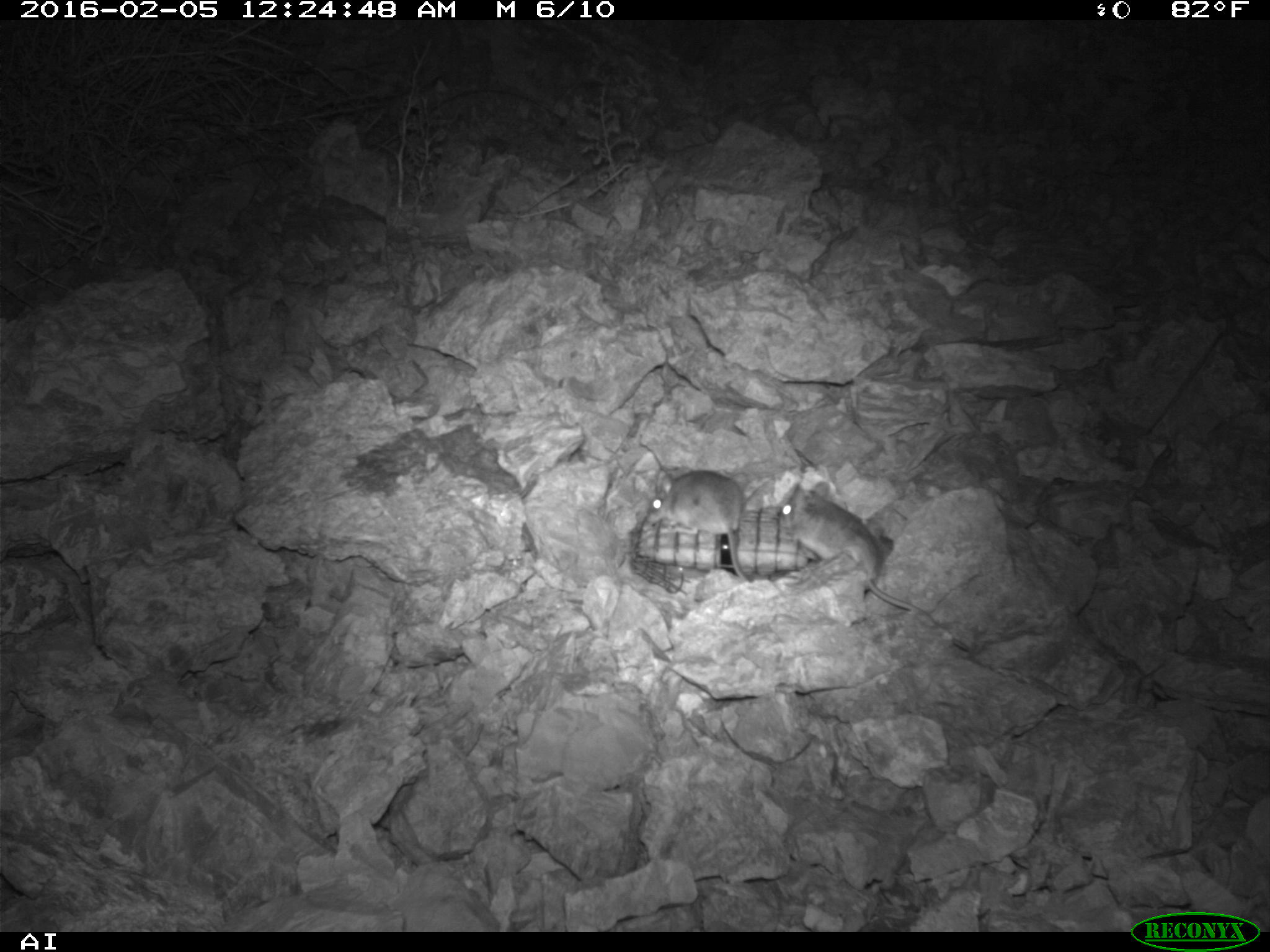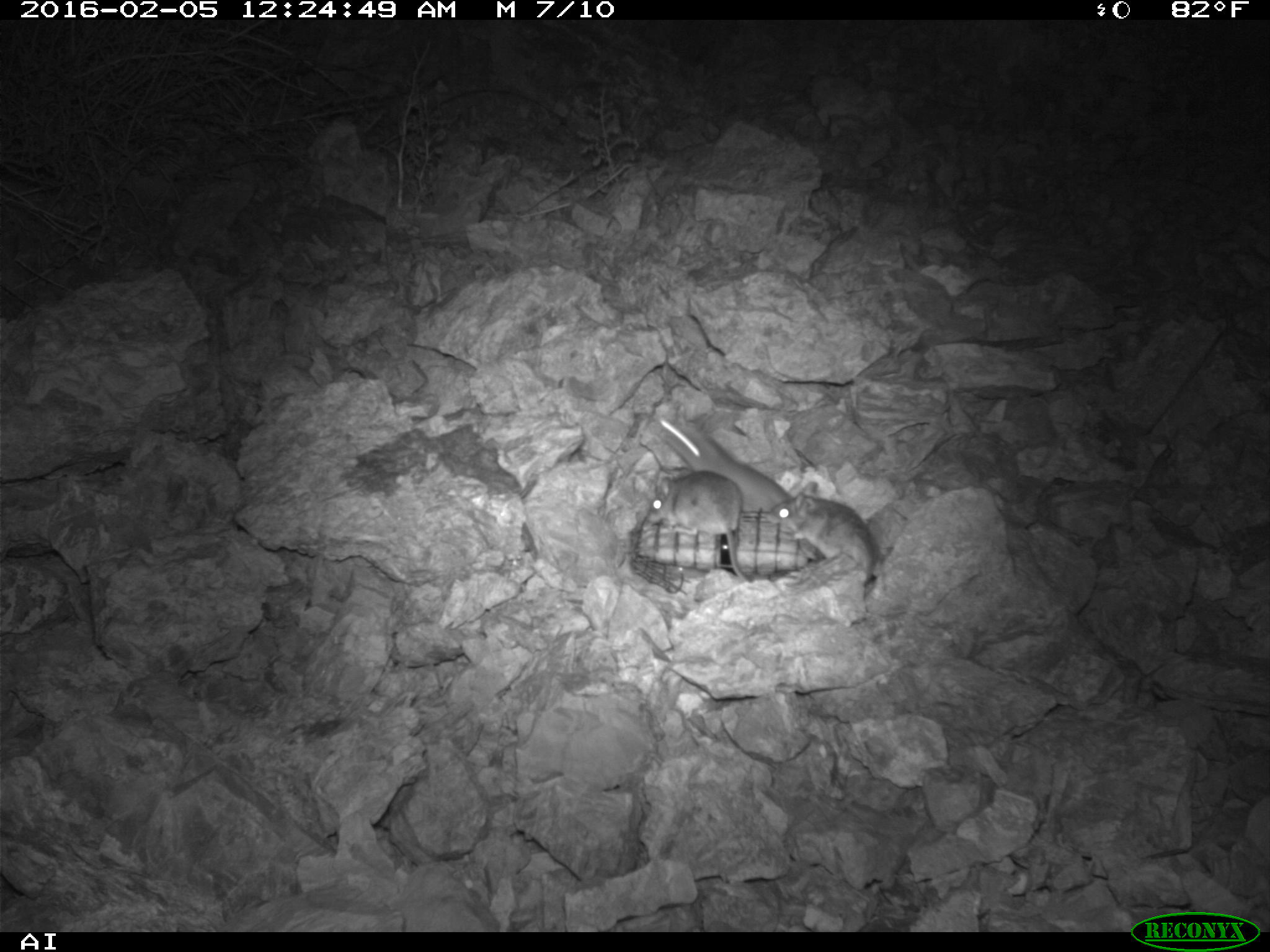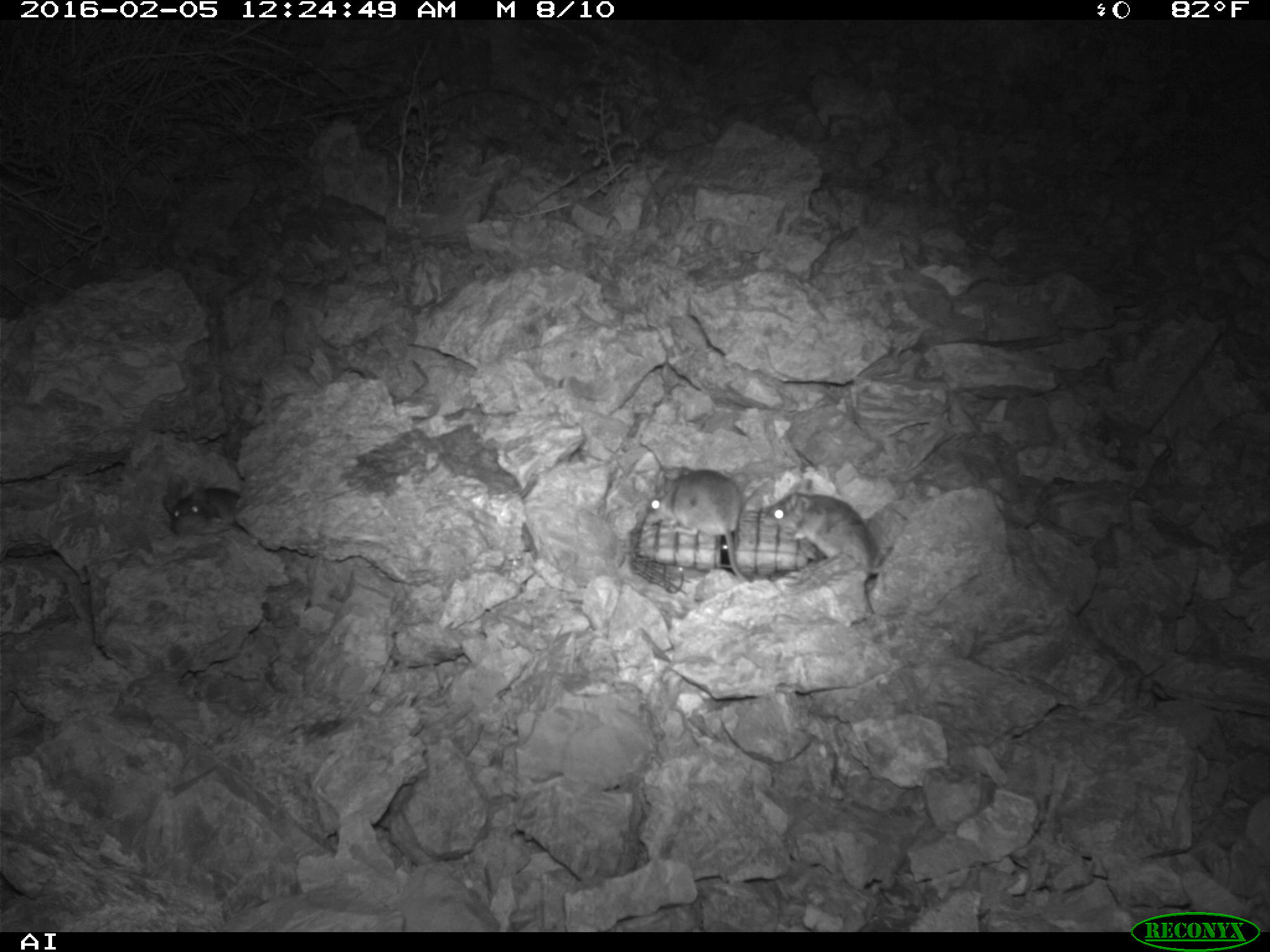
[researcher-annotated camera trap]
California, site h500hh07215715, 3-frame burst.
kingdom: Animalia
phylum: Chordata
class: Mammalia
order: Rodentia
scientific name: Rodentia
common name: rodent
Rodent (Rodentia).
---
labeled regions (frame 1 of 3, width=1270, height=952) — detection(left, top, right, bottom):
rodent: detection(777, 481, 969, 651); detection(646, 468, 747, 582)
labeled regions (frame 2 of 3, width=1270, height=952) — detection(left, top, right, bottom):
rodent: detection(651, 415, 793, 518); detection(649, 468, 748, 582); detection(768, 493, 879, 571)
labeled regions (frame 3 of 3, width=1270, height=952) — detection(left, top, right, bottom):
rodent: detection(648, 468, 748, 586); detection(765, 492, 880, 575); detection(162, 487, 244, 536)